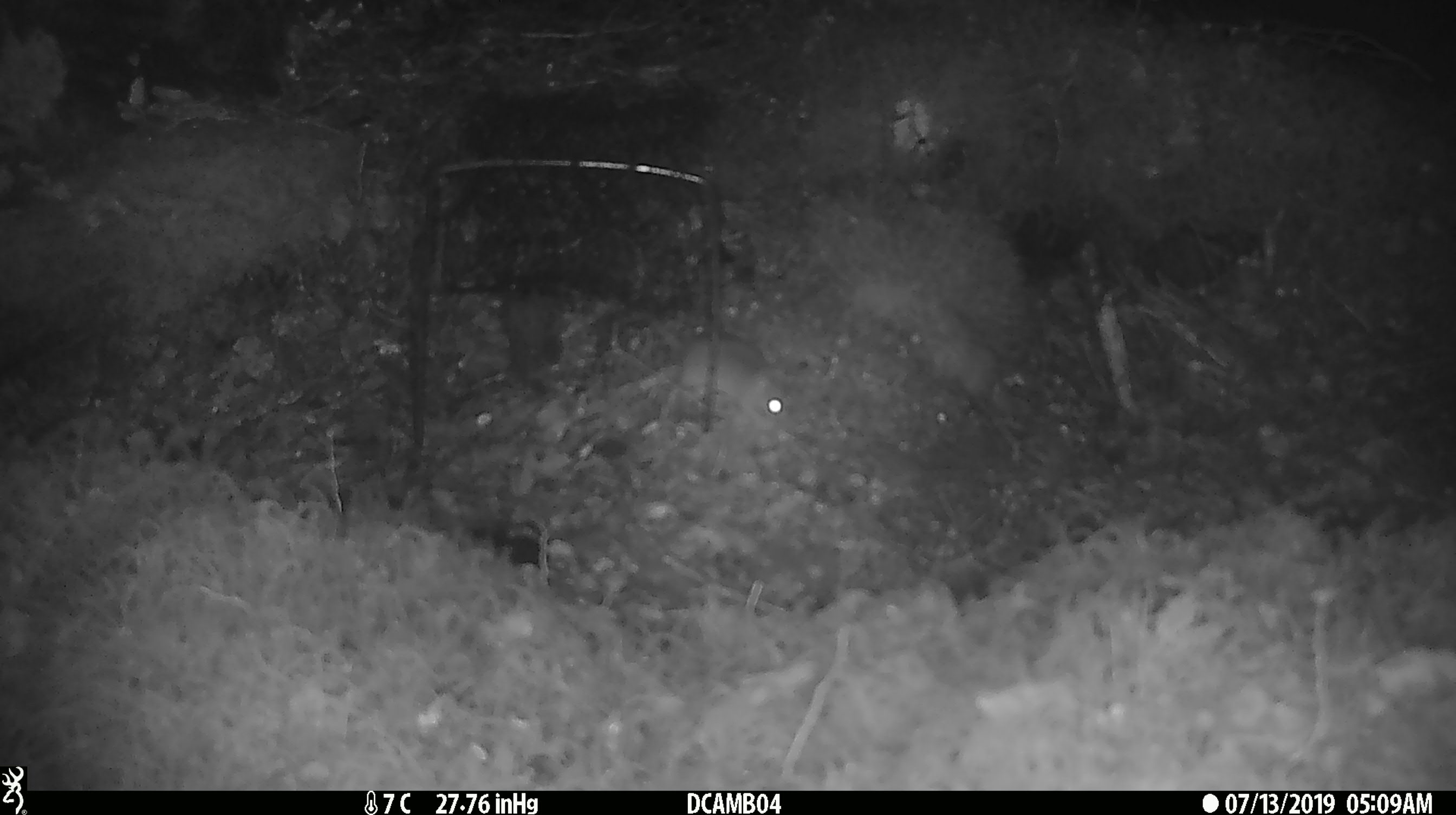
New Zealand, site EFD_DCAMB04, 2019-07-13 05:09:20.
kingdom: Animalia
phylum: Chordata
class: Mammalia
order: Rodentia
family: Muridae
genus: Mus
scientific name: Mus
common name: mouse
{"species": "mouse (Mus)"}